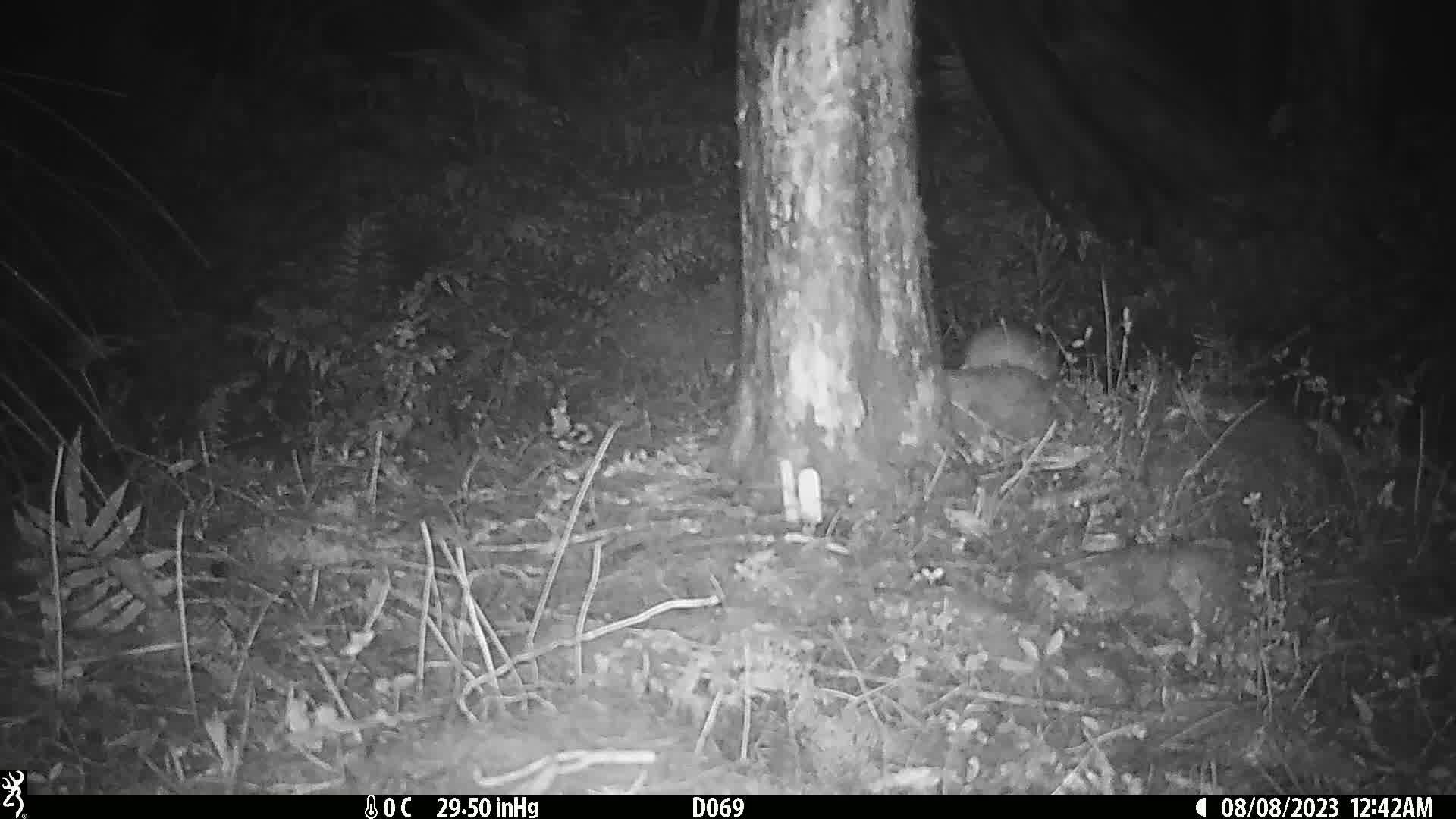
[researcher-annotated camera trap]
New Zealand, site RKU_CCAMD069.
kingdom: Animalia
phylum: Chordata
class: Mammalia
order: Rodentia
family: Muridae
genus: Rattus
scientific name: Rattus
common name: rat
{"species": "rat (Rattus)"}